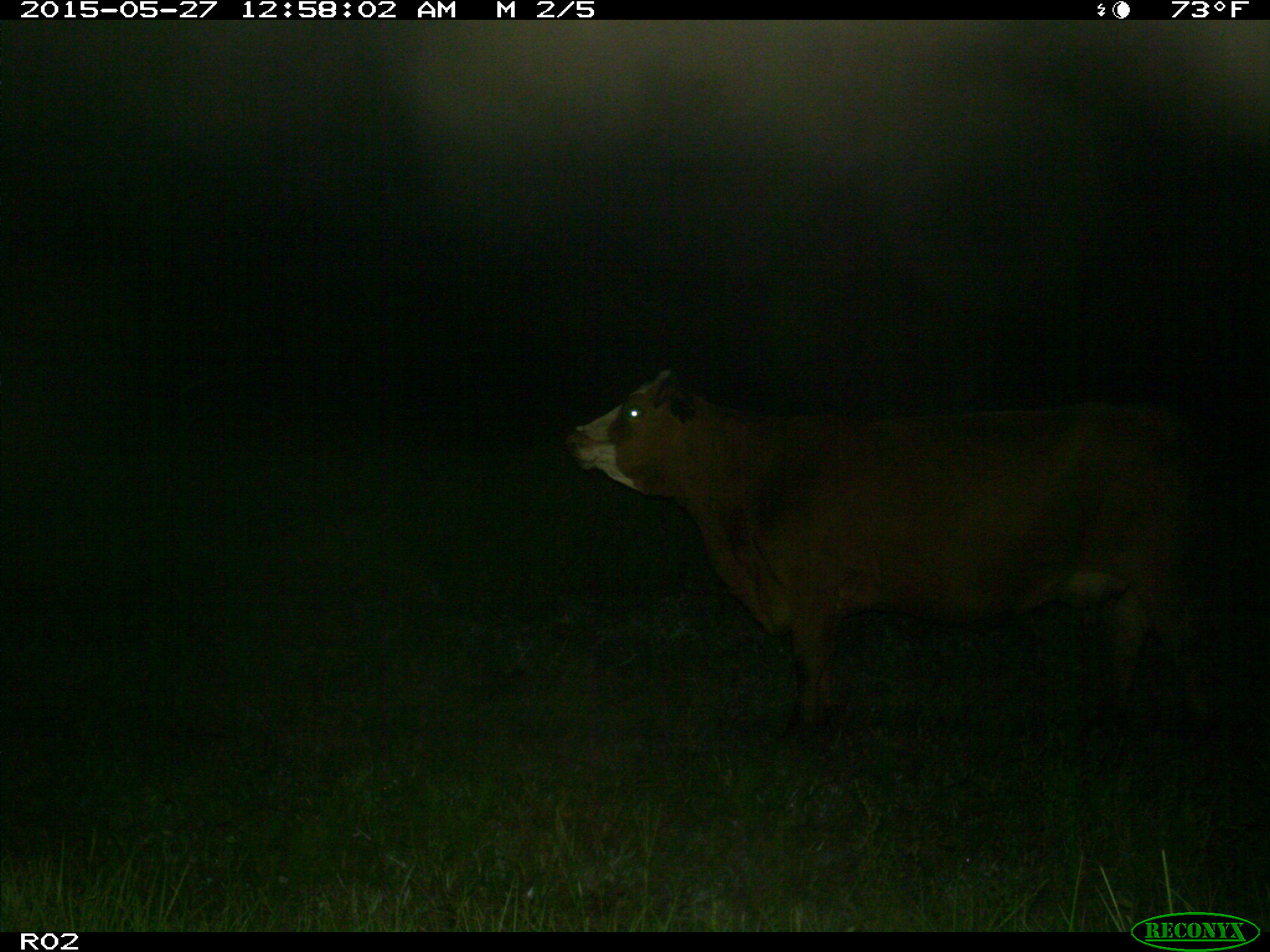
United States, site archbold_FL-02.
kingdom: Animalia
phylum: Chordata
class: Mammalia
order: Artiodactyla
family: Bovidae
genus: Bos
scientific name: Bos taurus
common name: domestic cow